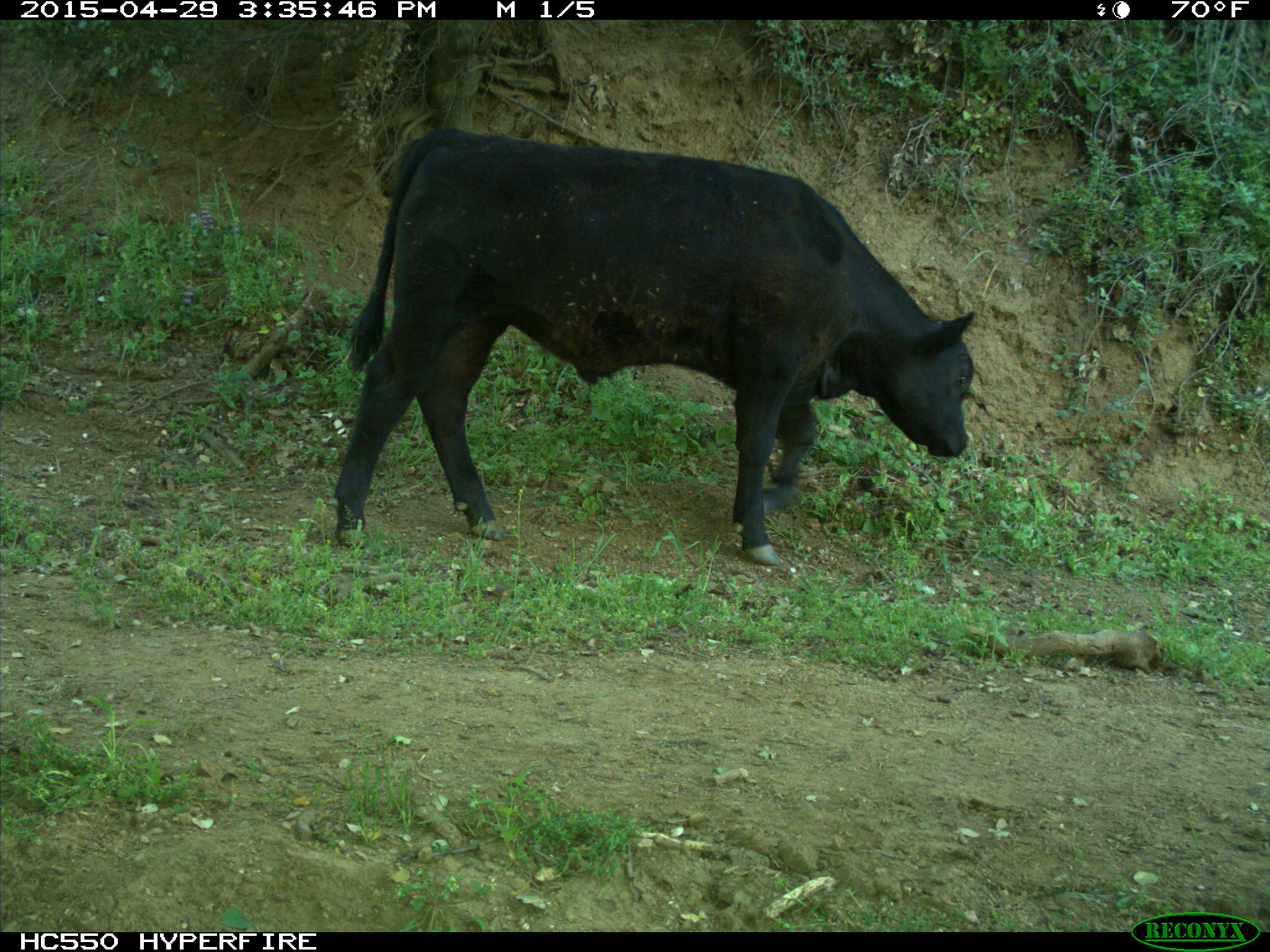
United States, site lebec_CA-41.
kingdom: Animalia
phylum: Chordata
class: Mammalia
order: Artiodactyla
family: Bovidae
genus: Bos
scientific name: Bos taurus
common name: domestic cow